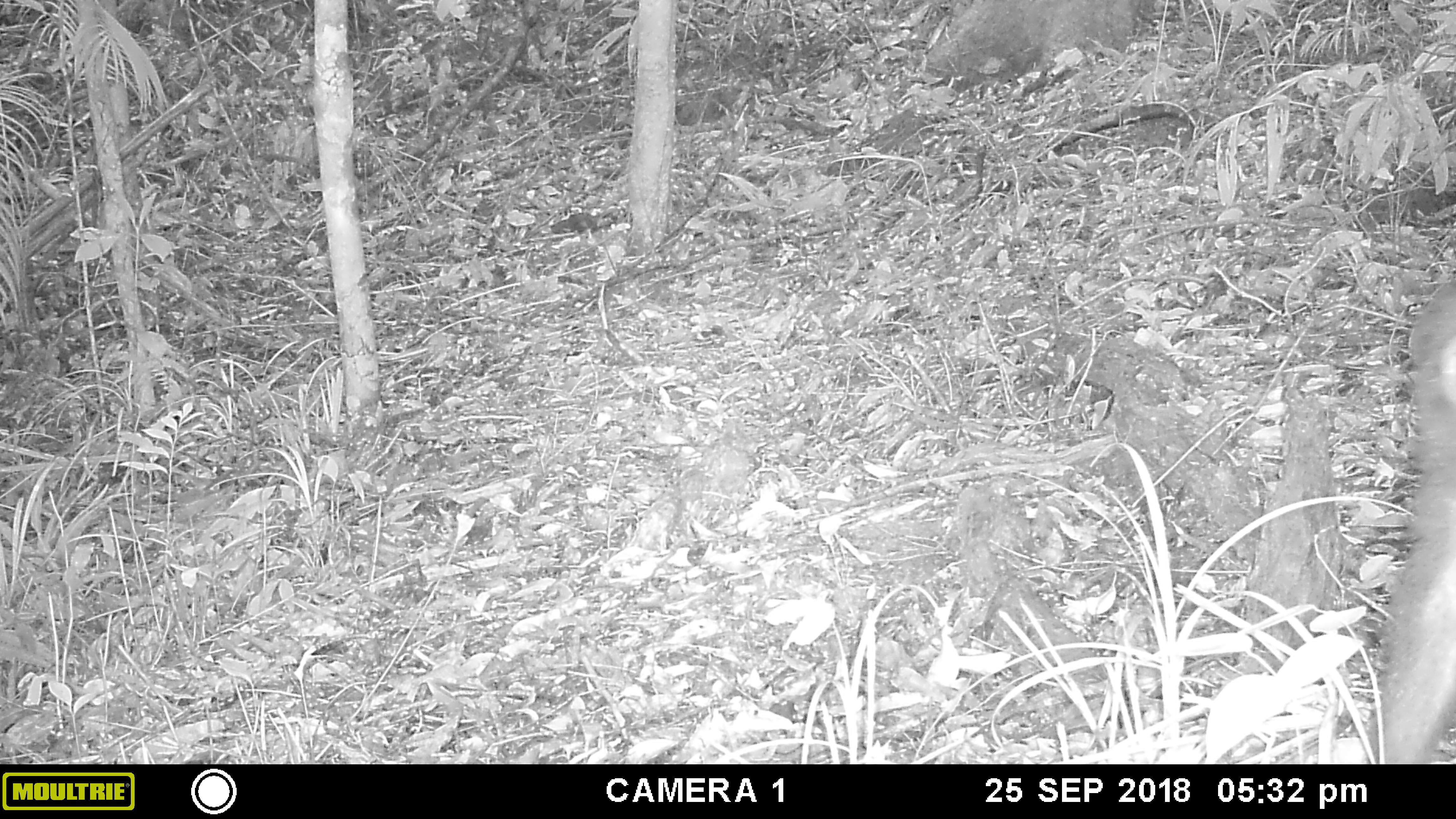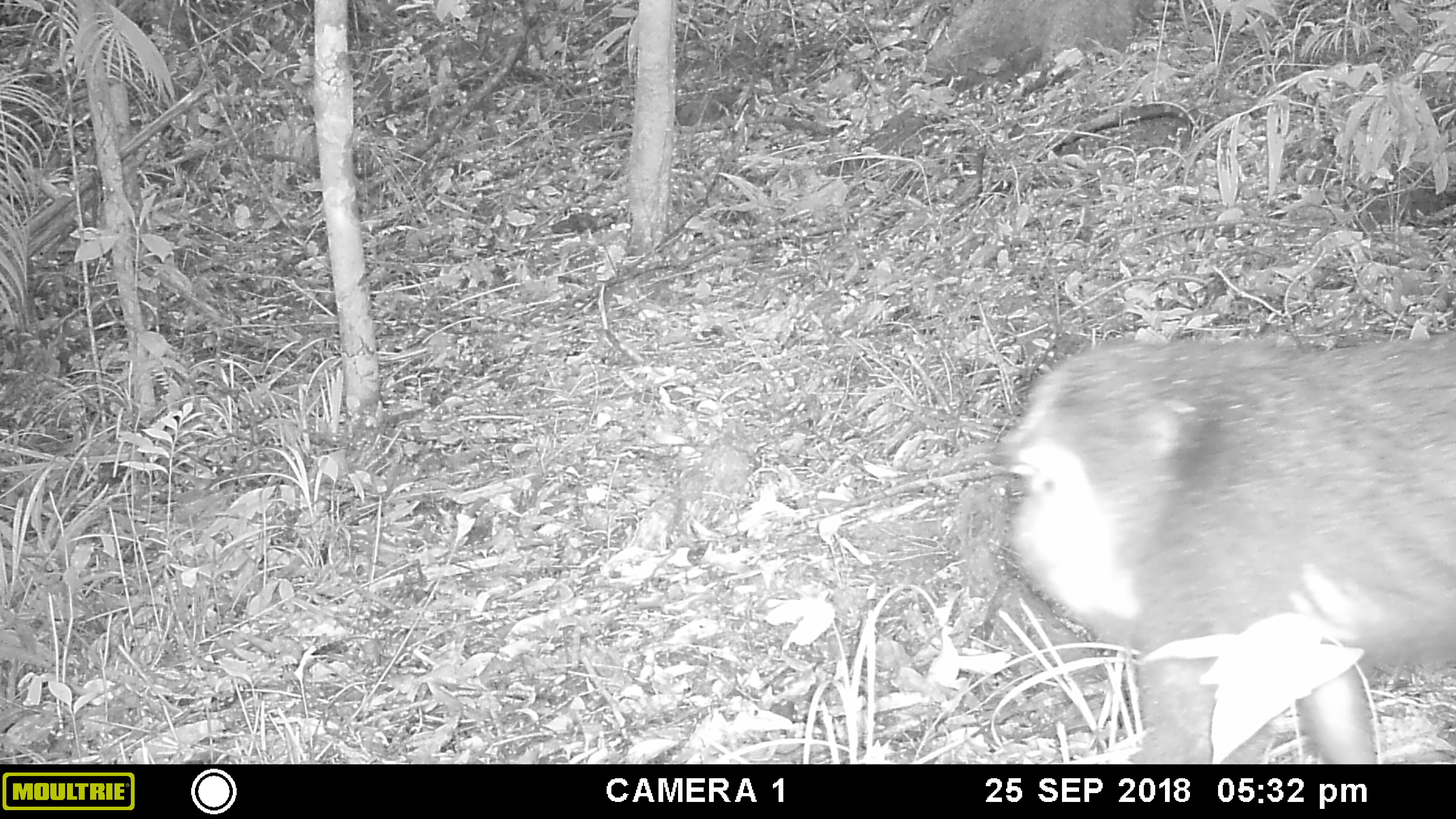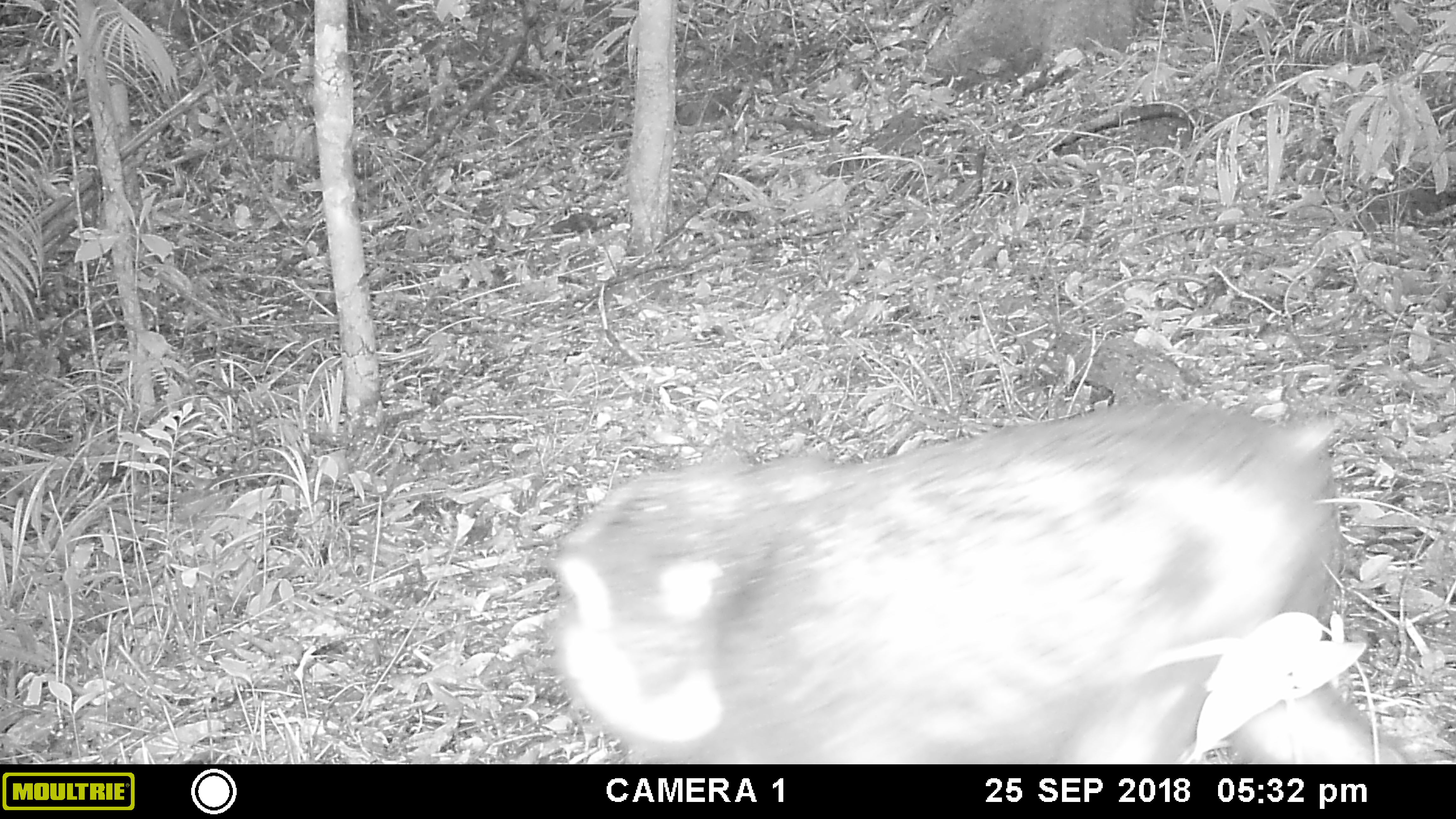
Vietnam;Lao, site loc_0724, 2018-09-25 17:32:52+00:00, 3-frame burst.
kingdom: Animalia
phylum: Chordata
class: Mammalia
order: Primates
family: Cercopithecidae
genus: Macaca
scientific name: Macaca arctoides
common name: stump-tailed macaque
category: stump tailed macaque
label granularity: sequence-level